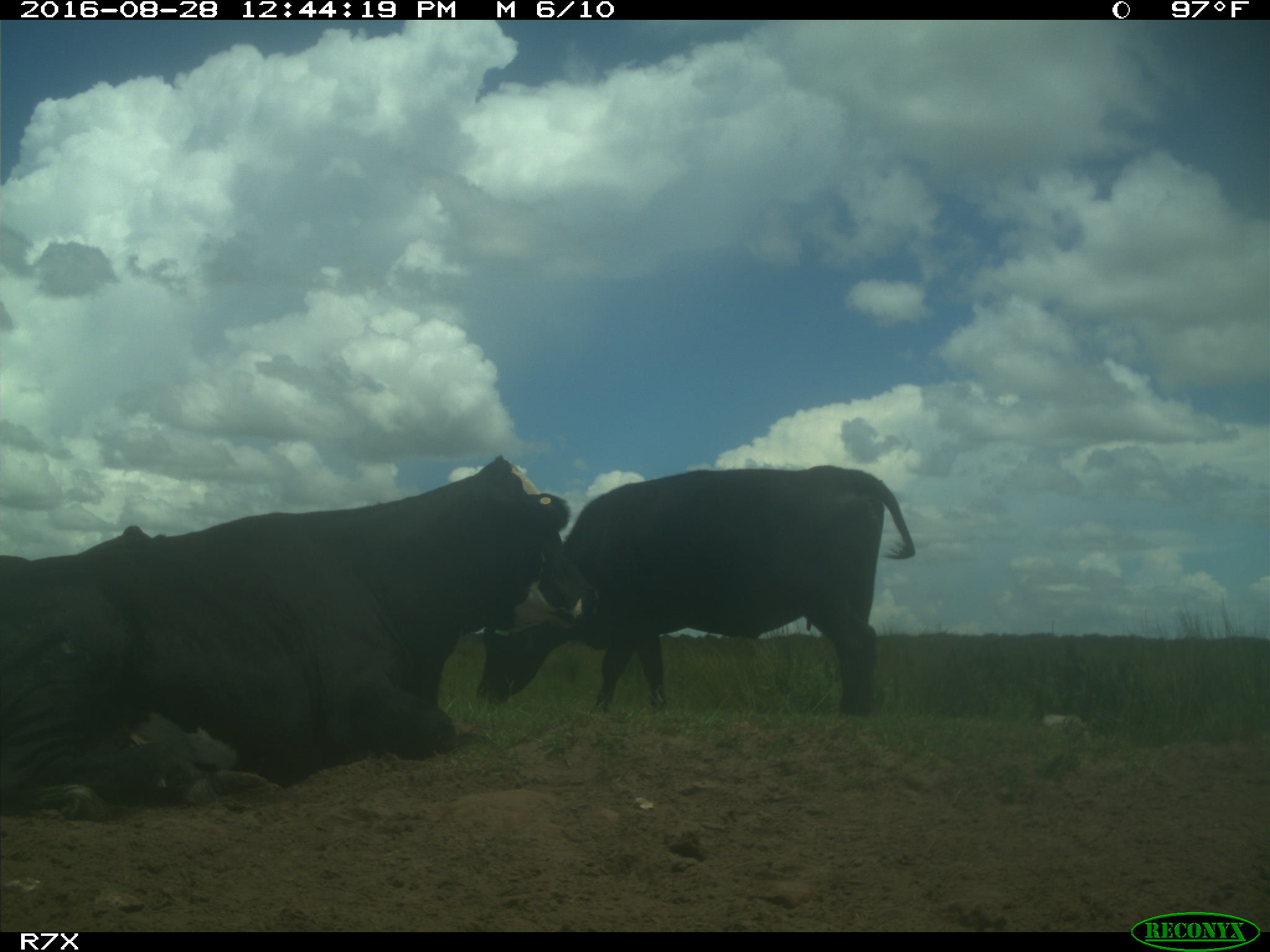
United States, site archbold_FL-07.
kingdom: Animalia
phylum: Chordata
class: Mammalia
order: Artiodactyla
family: Bovidae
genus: Bos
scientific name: Bos taurus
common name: domestic cow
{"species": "Bos taurus (domestic cow)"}